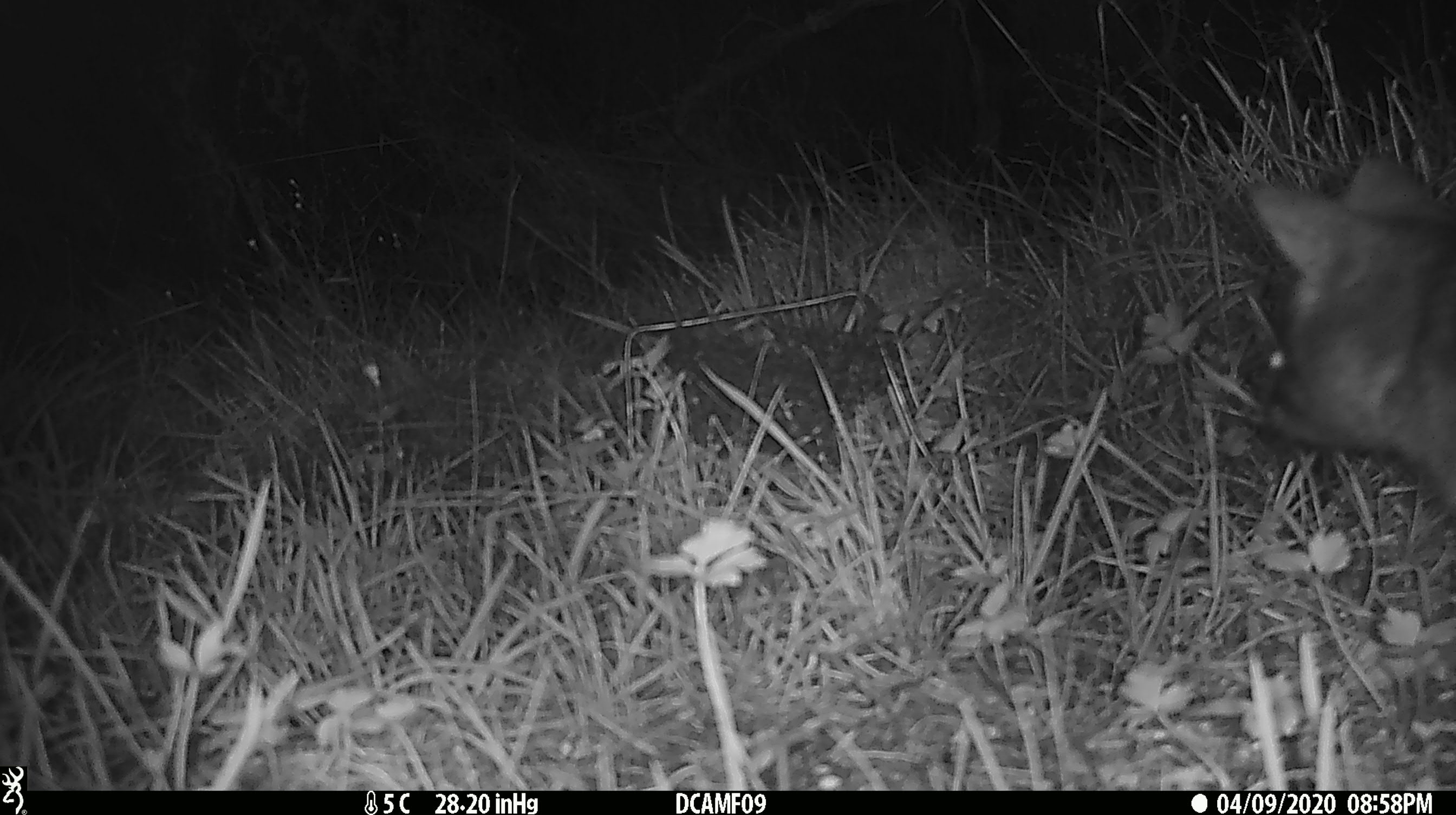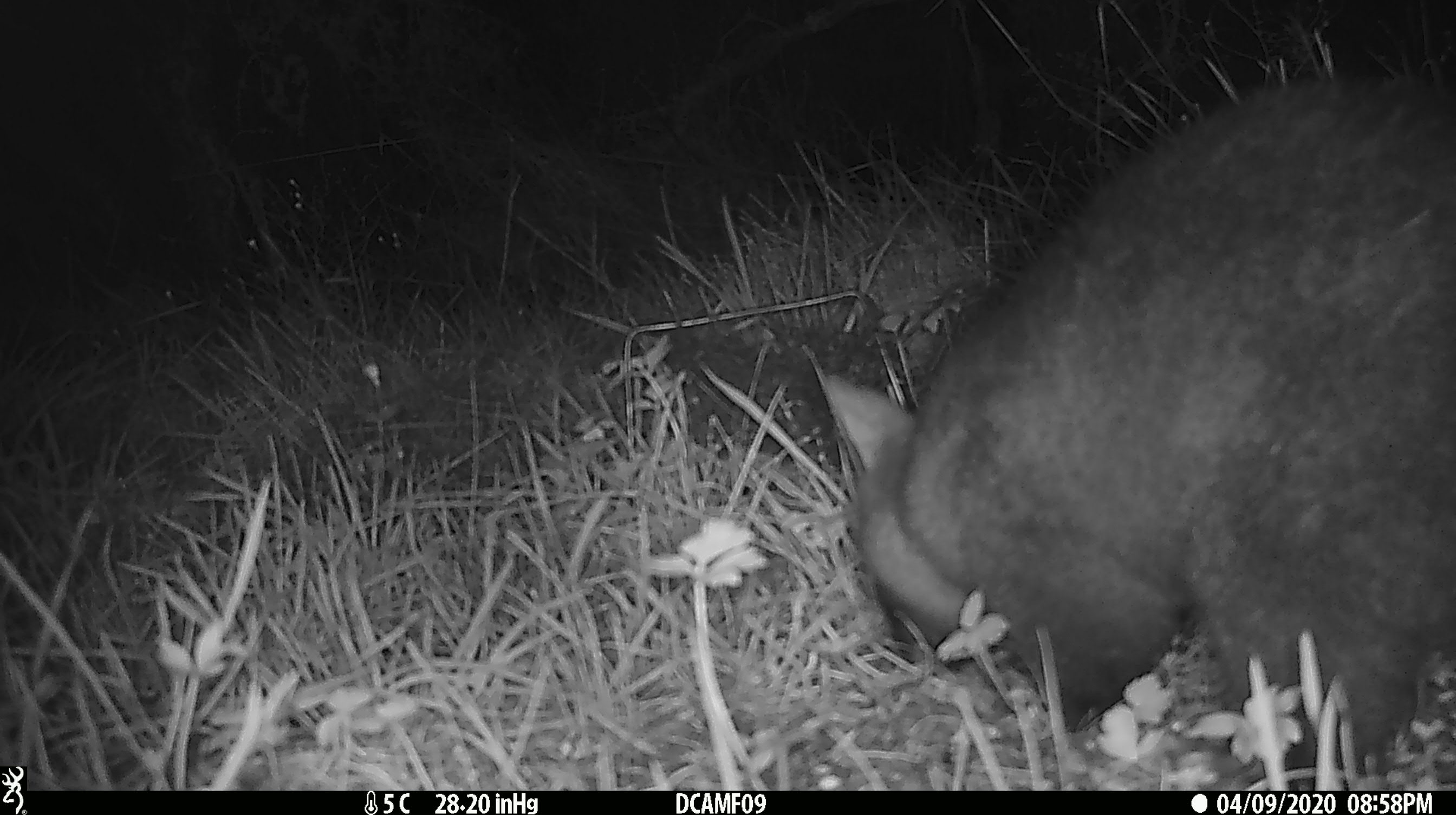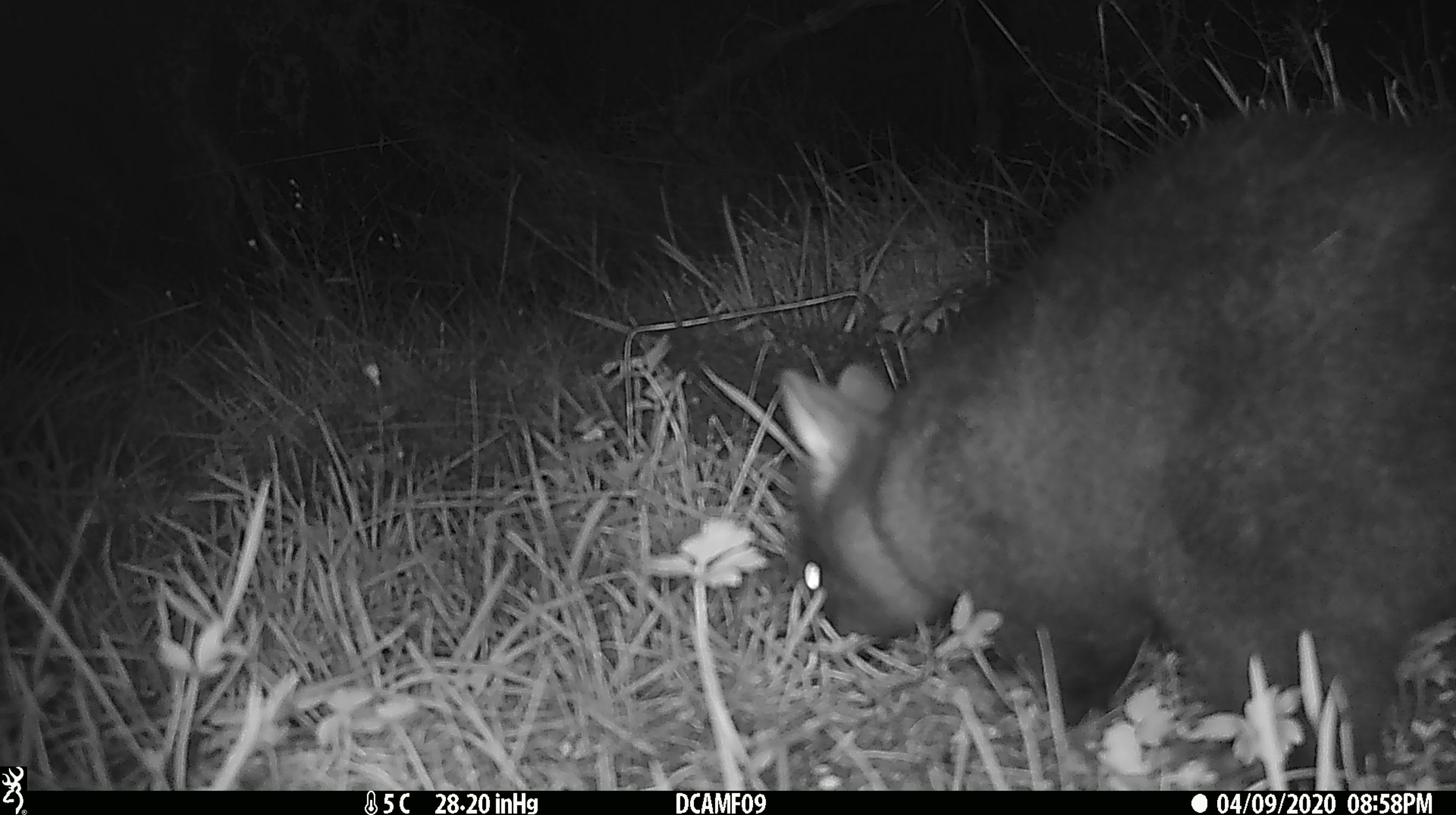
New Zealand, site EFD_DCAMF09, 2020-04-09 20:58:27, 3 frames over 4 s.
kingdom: Animalia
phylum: Chordata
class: Mammalia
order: Diprotodontia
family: Phalangeridae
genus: Trichosurus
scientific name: Trichosurus vulpecula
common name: common brushtail possum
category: possum